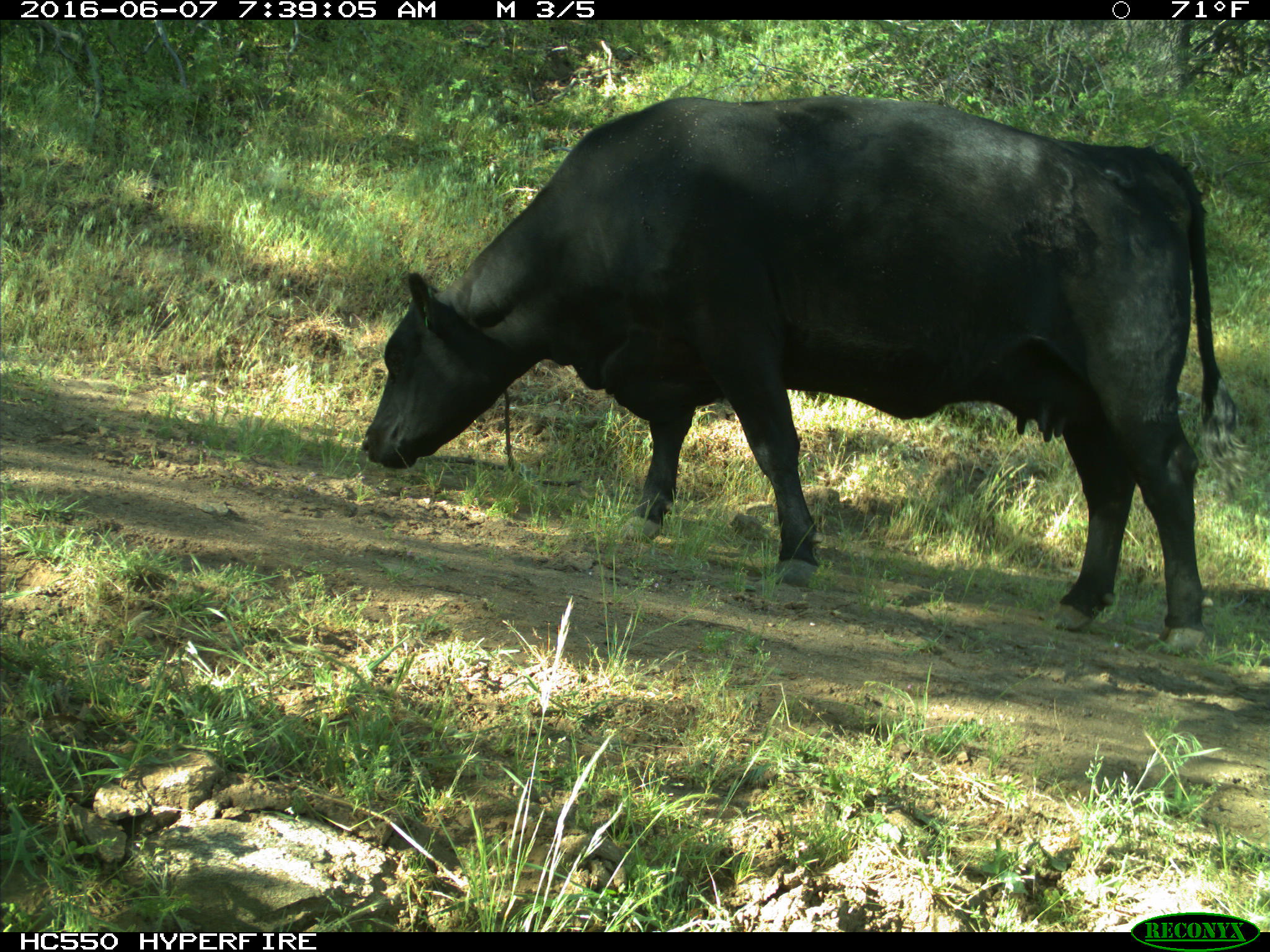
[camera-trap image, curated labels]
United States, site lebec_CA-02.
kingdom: Animalia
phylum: Chordata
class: Mammalia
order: Artiodactyla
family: Bovidae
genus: Bos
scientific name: Bos taurus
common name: domestic cow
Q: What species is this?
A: Bos taurus (domestic cow).